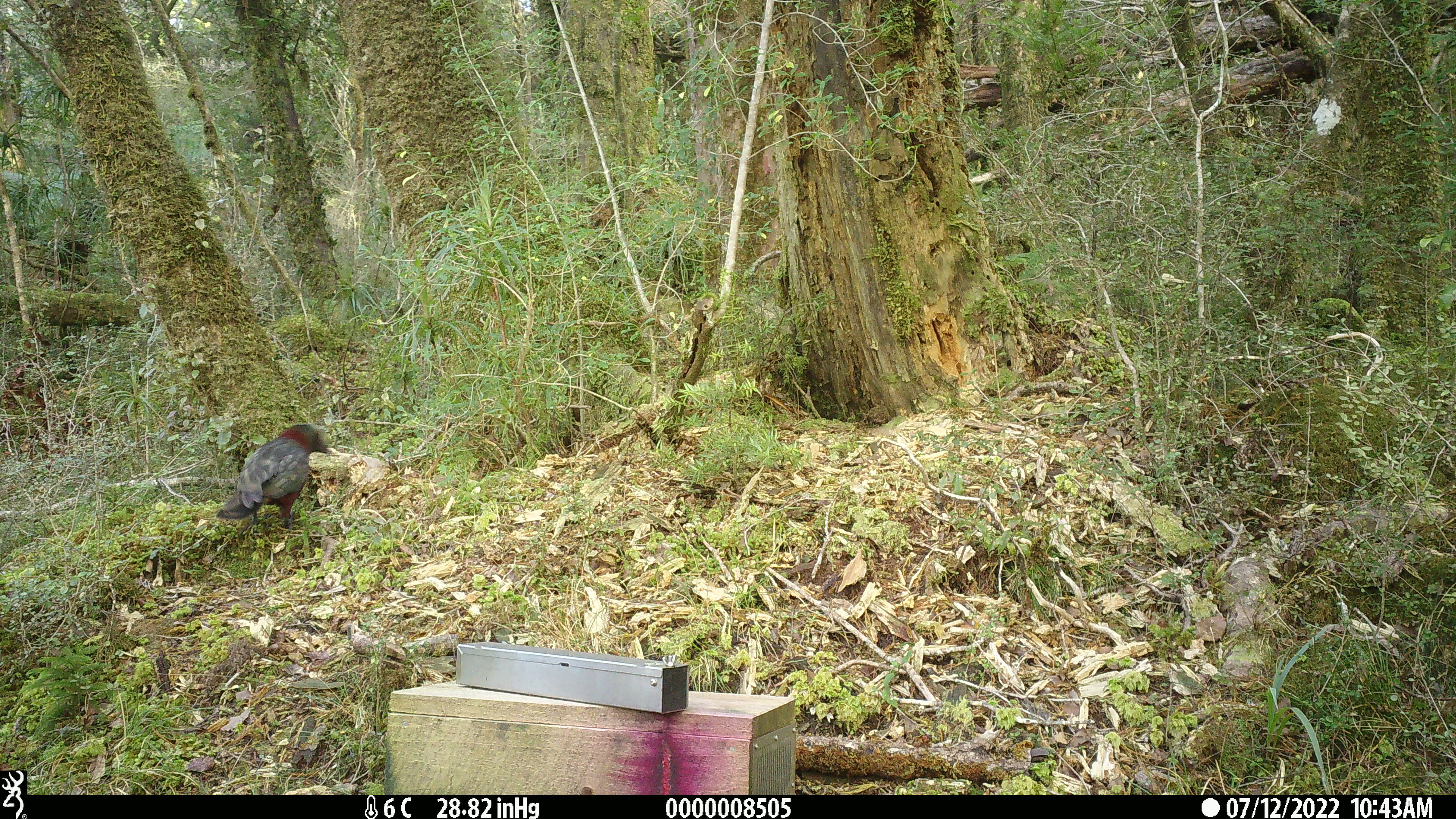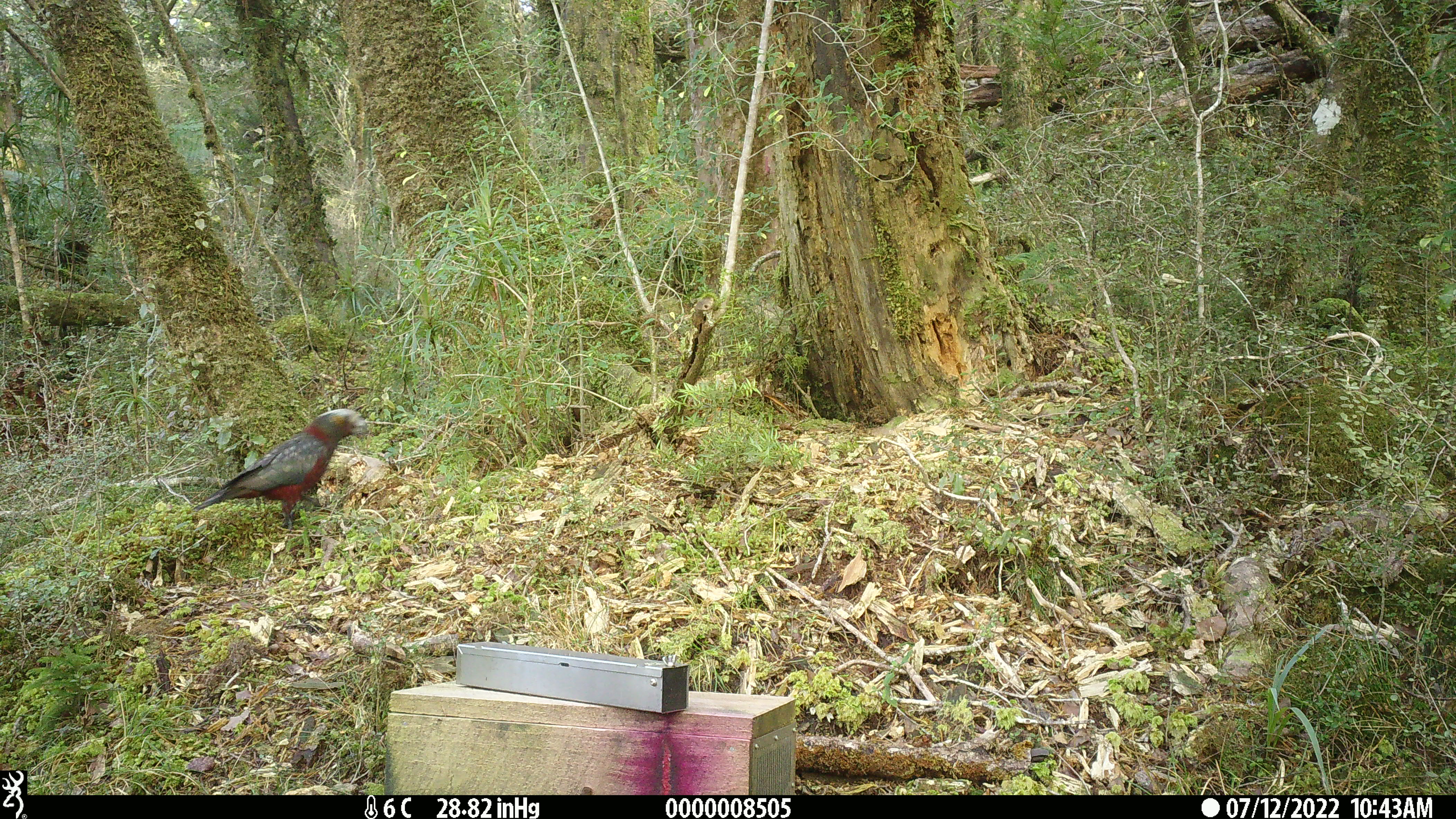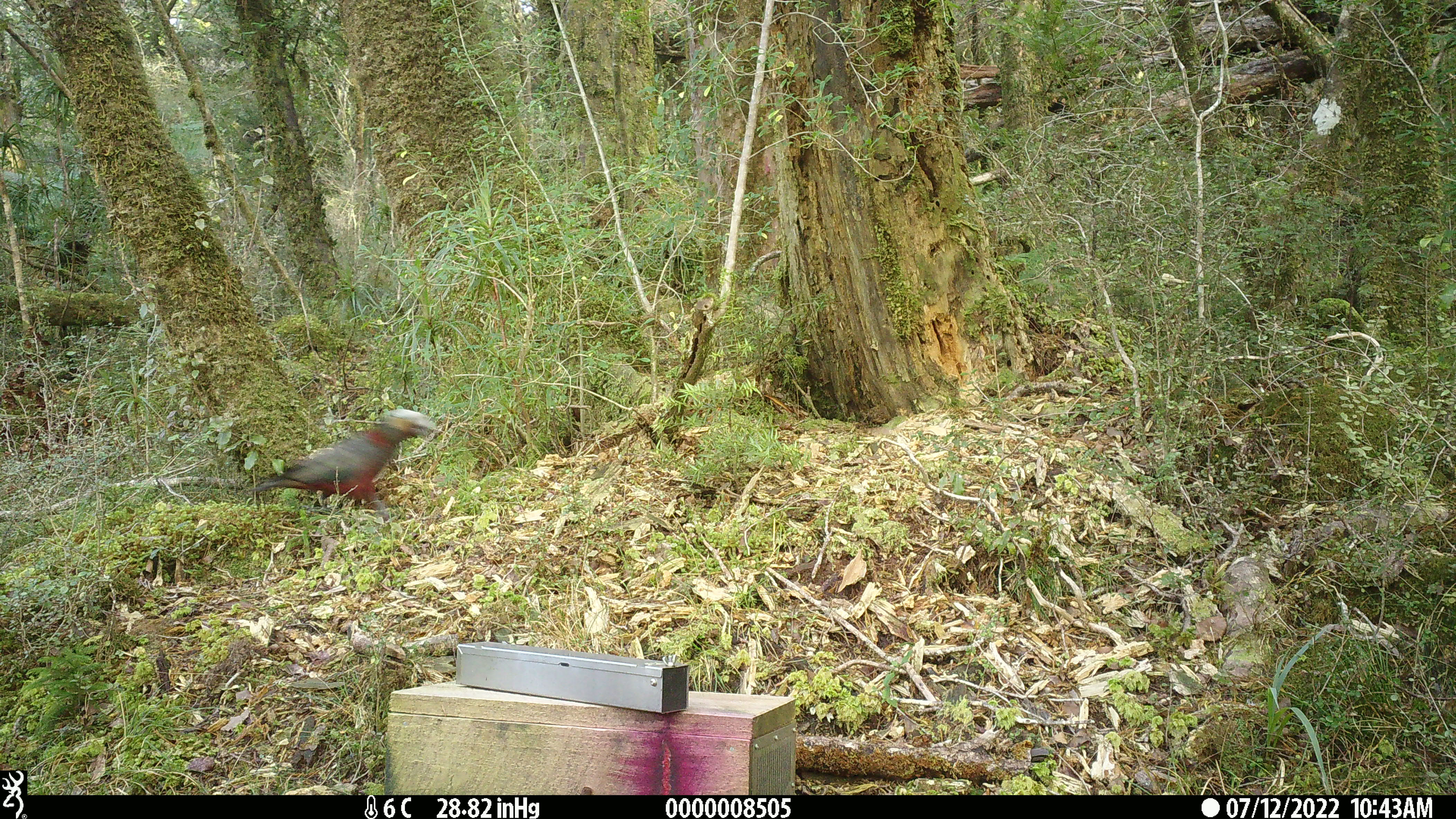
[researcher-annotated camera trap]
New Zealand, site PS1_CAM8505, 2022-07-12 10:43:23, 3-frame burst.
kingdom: Animalia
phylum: Chordata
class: Aves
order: Psittaciformes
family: Strigopidae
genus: Nestor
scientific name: Nestor meridionalis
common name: kaka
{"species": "kaka (Nestor meridionalis)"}